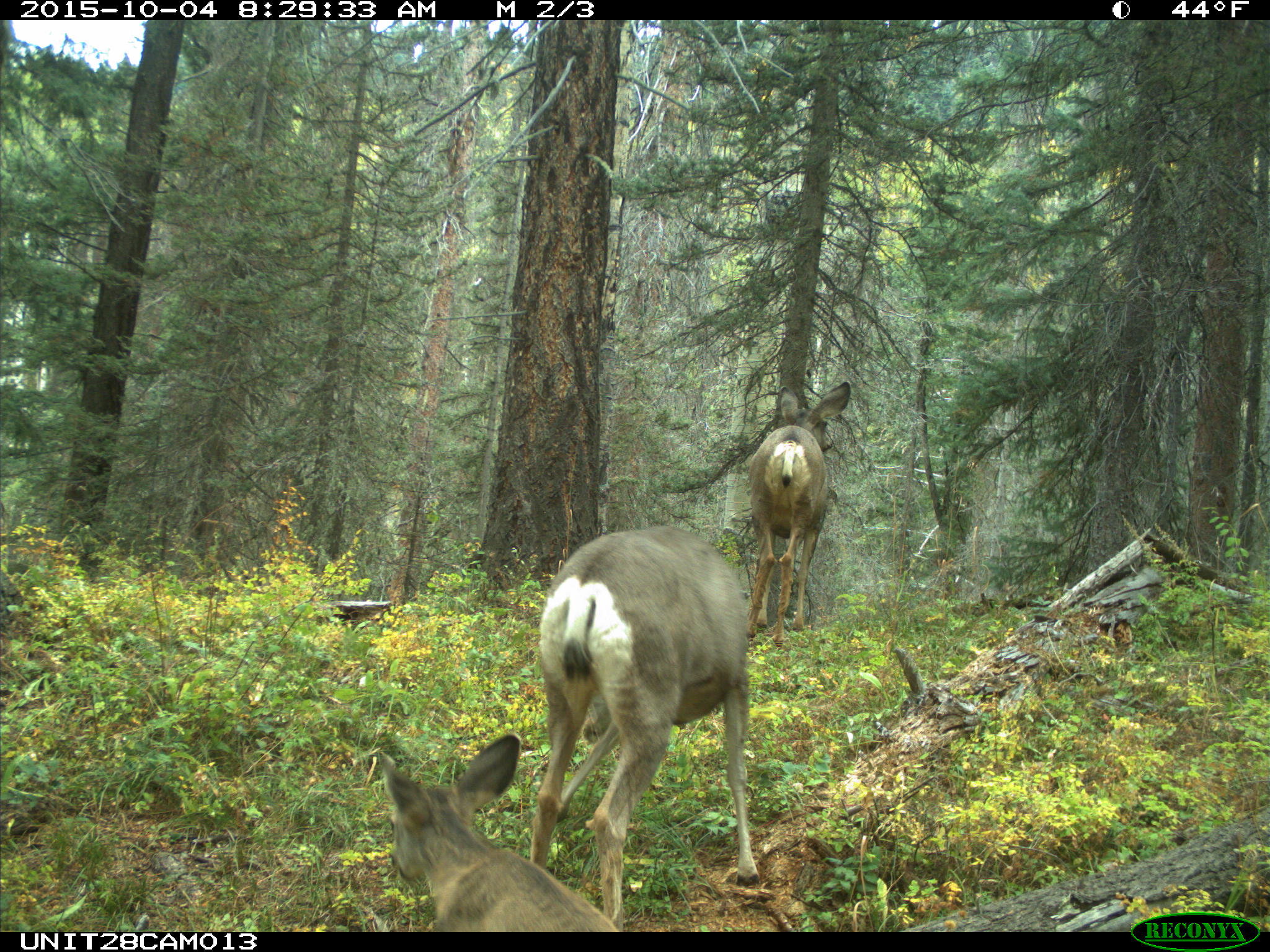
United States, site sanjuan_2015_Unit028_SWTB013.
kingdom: Animalia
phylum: Chordata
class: Mammalia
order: Artiodactyla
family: Cervidae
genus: Odocoileus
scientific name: Odocoileus hemionus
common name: mule deer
Odocoileus hemionus (mule deer).